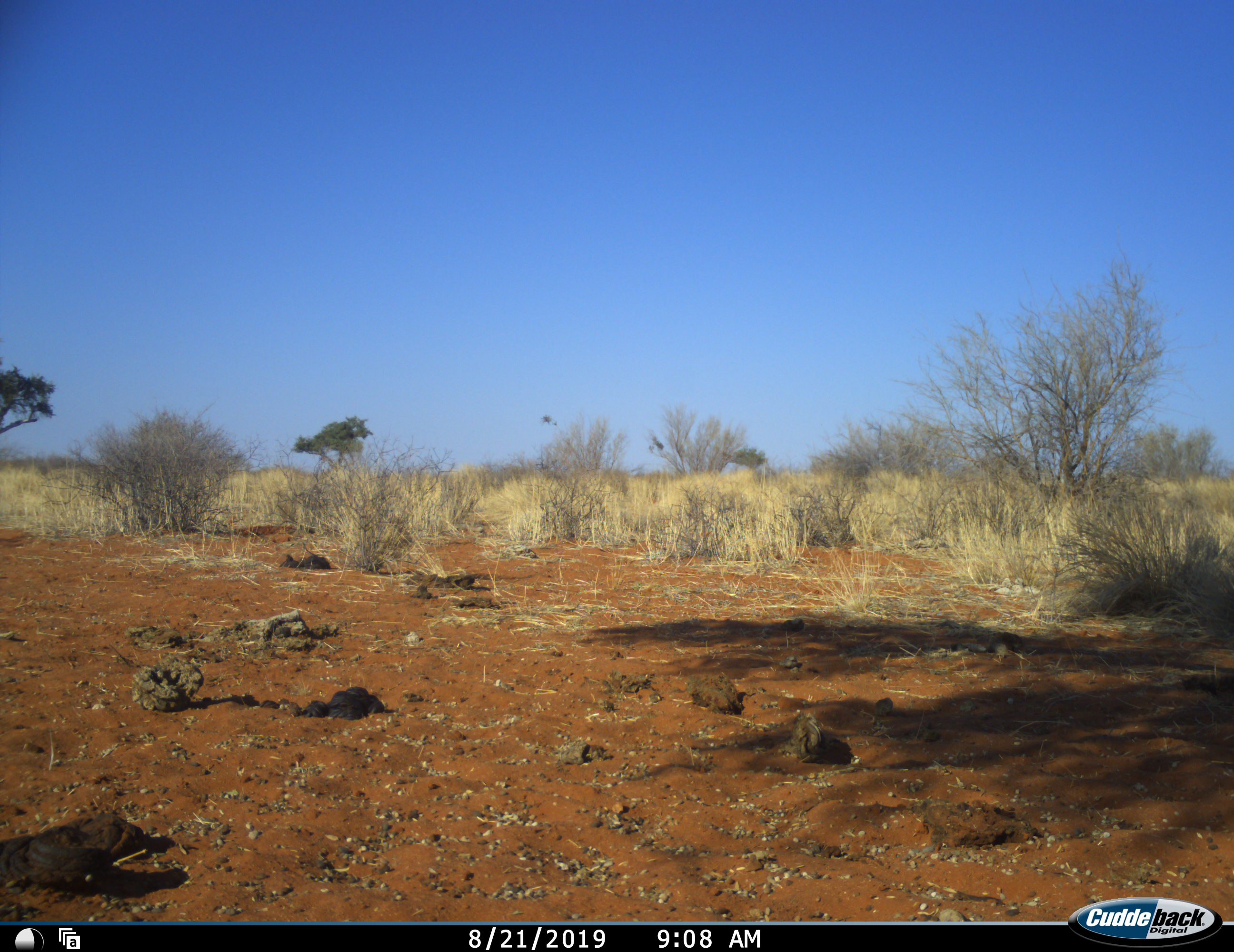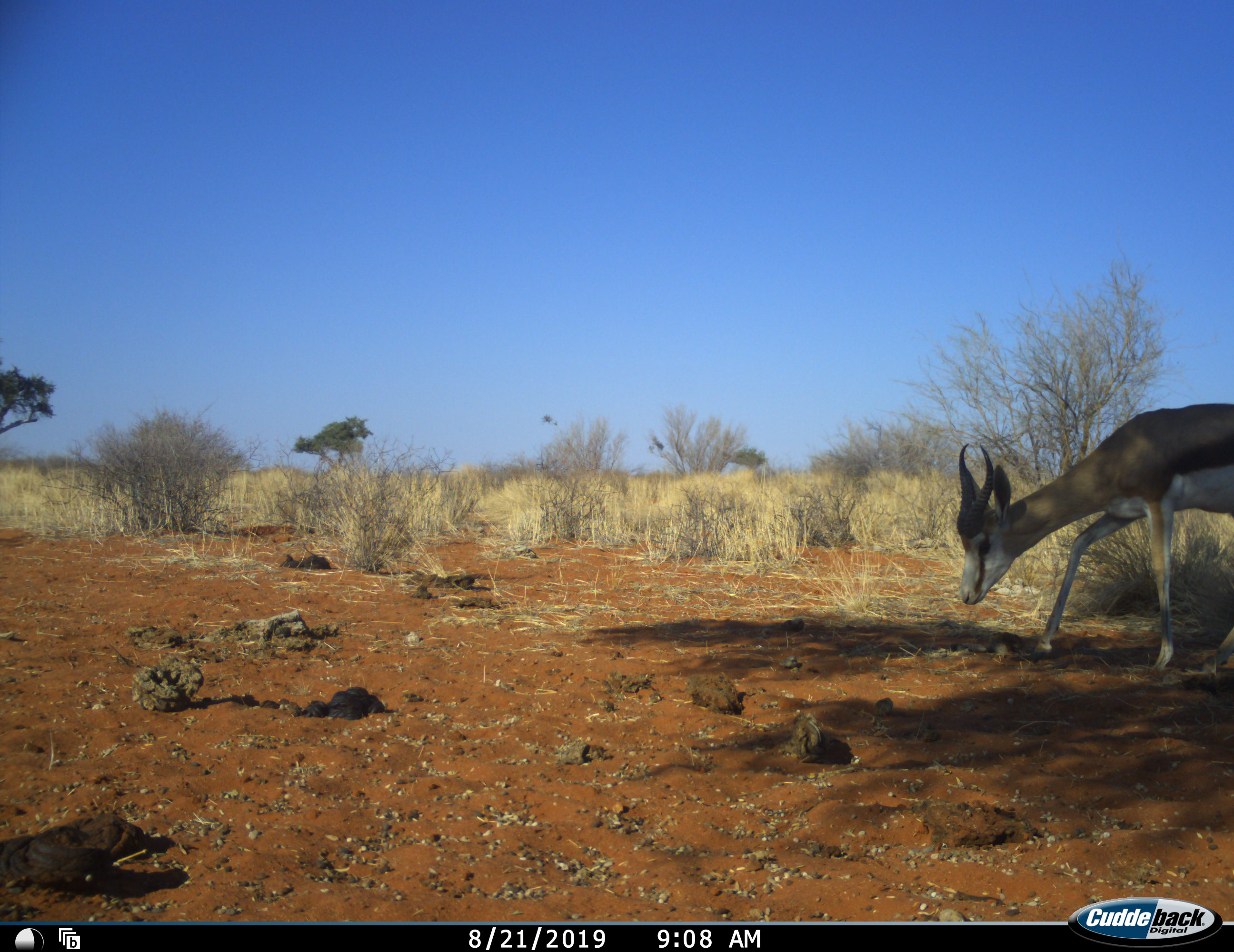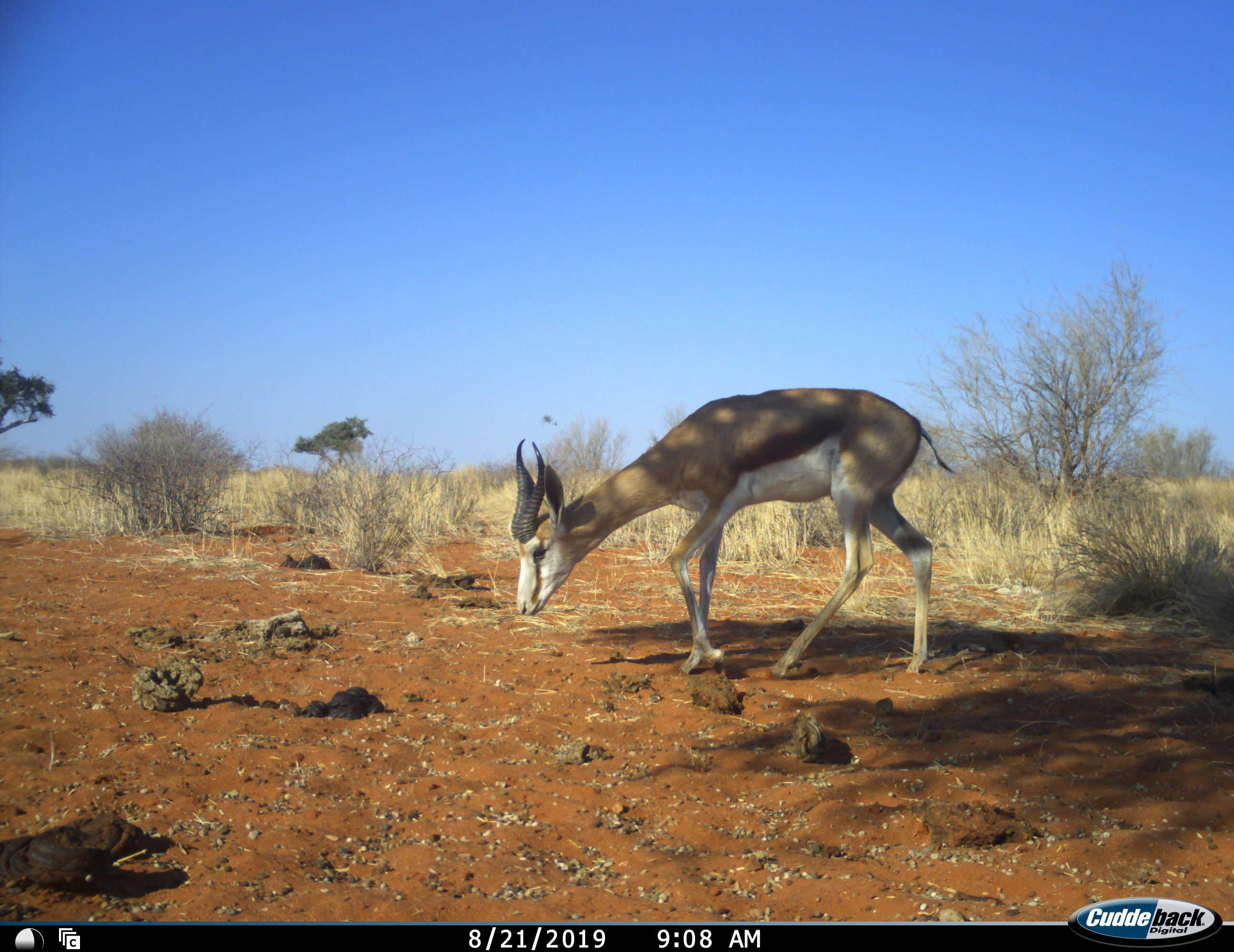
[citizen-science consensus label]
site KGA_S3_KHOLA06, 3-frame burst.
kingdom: Animalia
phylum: Chordata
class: Mammalia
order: Artiodactyla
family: Bovidae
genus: Antidorcas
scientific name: Antidorcas marsupialis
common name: springbok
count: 1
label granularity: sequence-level